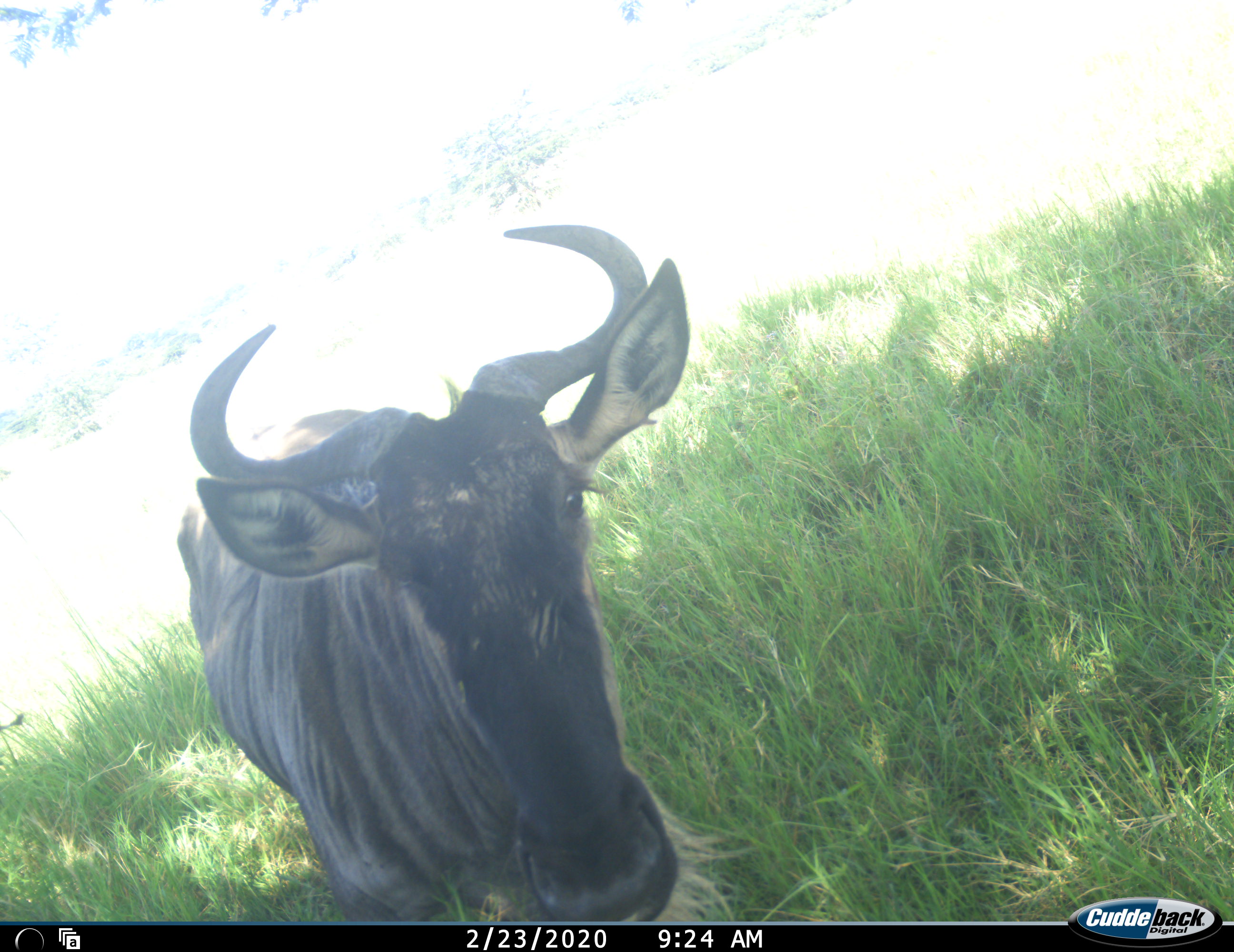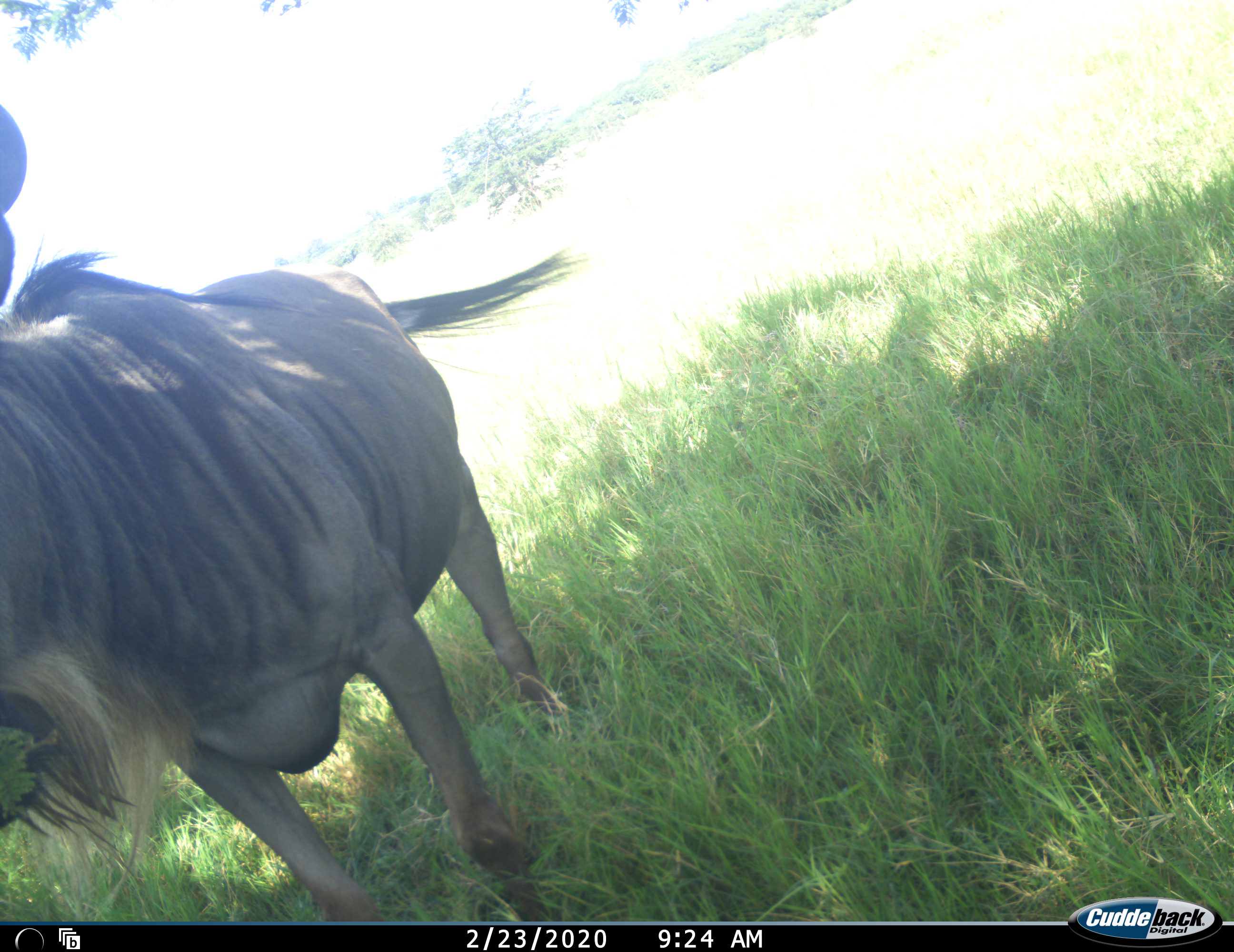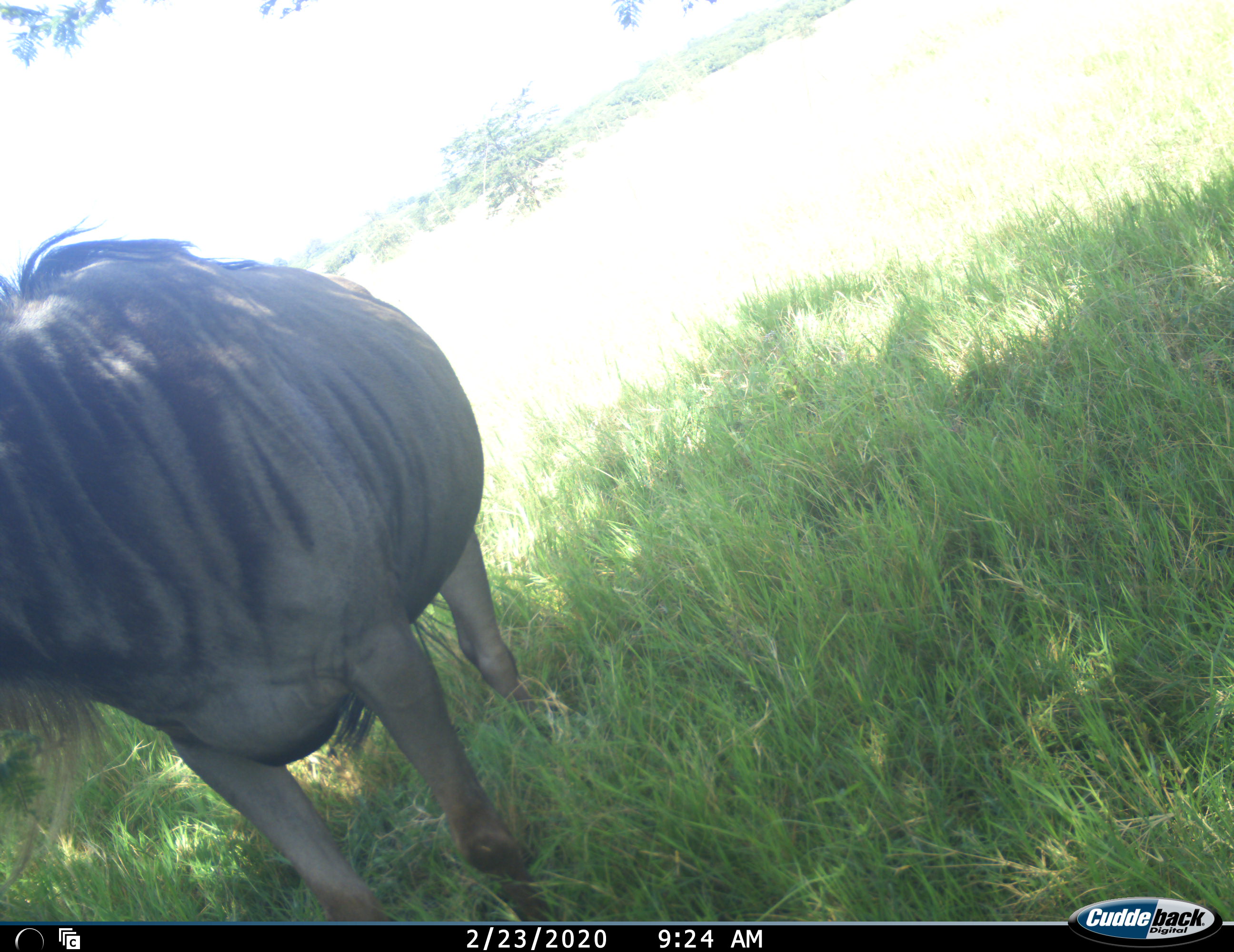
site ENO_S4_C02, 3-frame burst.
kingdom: Animalia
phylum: Chordata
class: Mammalia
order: Artiodactyla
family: Bovidae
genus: Connochaetes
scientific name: Connochaetes taurinus taurinus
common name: blue wildebeest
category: wildebeestblue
Wildebeestblue (blue wildebeest) (Connochaetes taurinus taurinus), count 1. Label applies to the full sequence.